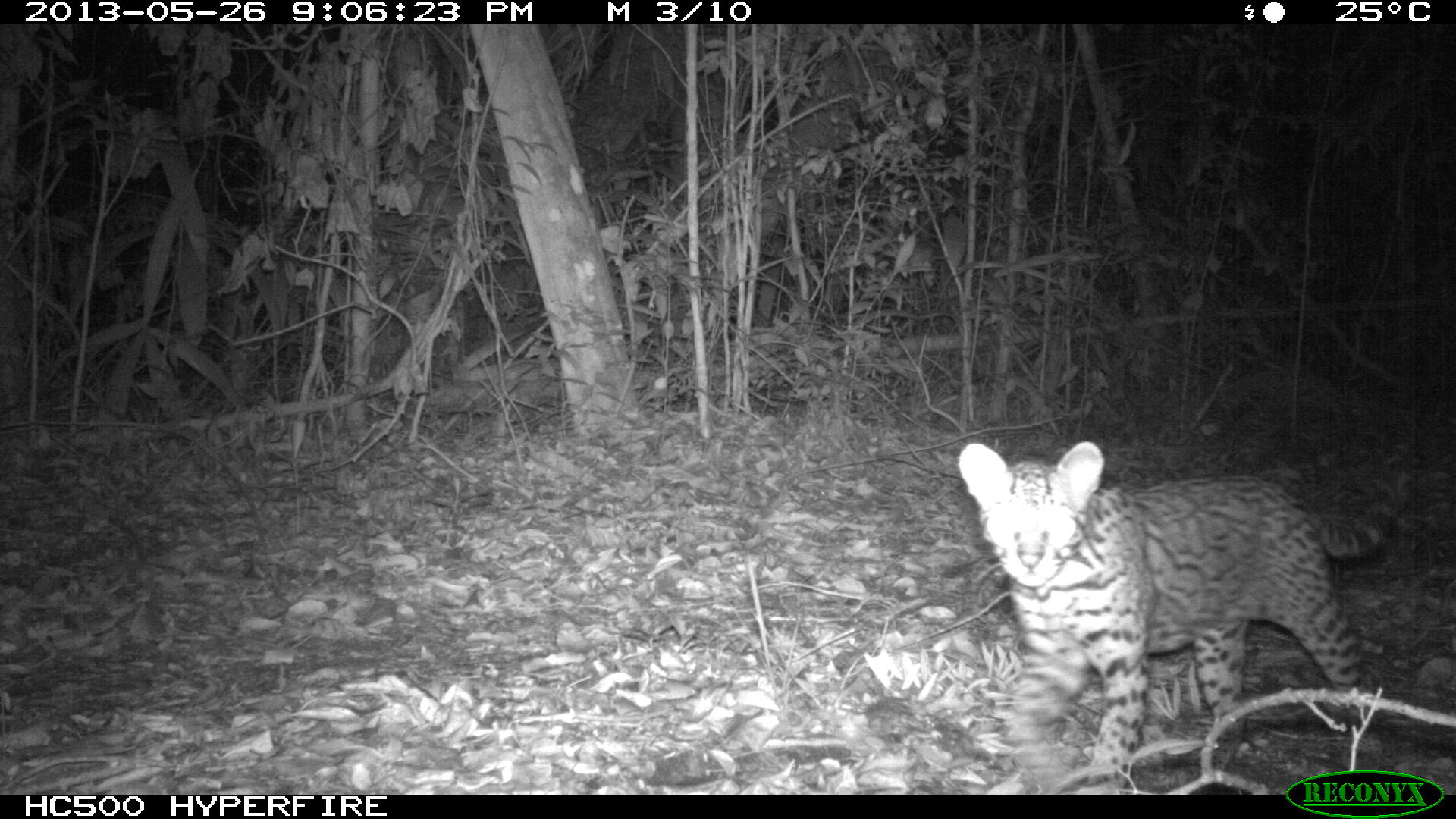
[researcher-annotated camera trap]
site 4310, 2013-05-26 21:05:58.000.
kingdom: Animalia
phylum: Chordata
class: Mammalia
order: Carnivora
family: Felidae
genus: Leopardus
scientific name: Leopardus pardalis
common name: ocelot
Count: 1.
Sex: female.